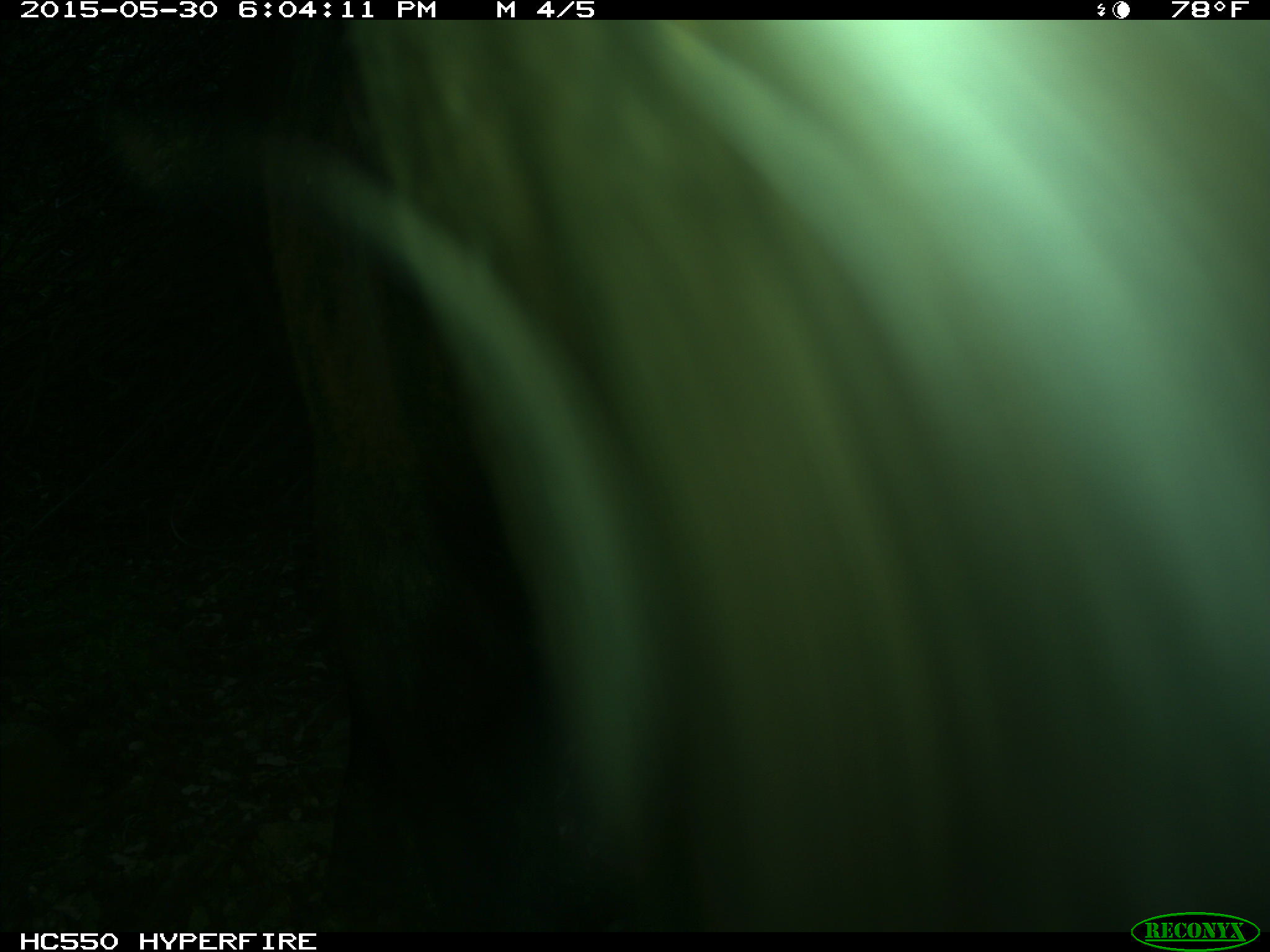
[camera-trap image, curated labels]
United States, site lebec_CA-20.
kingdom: Animalia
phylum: Chordata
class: Mammalia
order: Artiodactyla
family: Bovidae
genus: Bos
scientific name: Bos taurus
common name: domestic cow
Bos taurus (domestic cow).